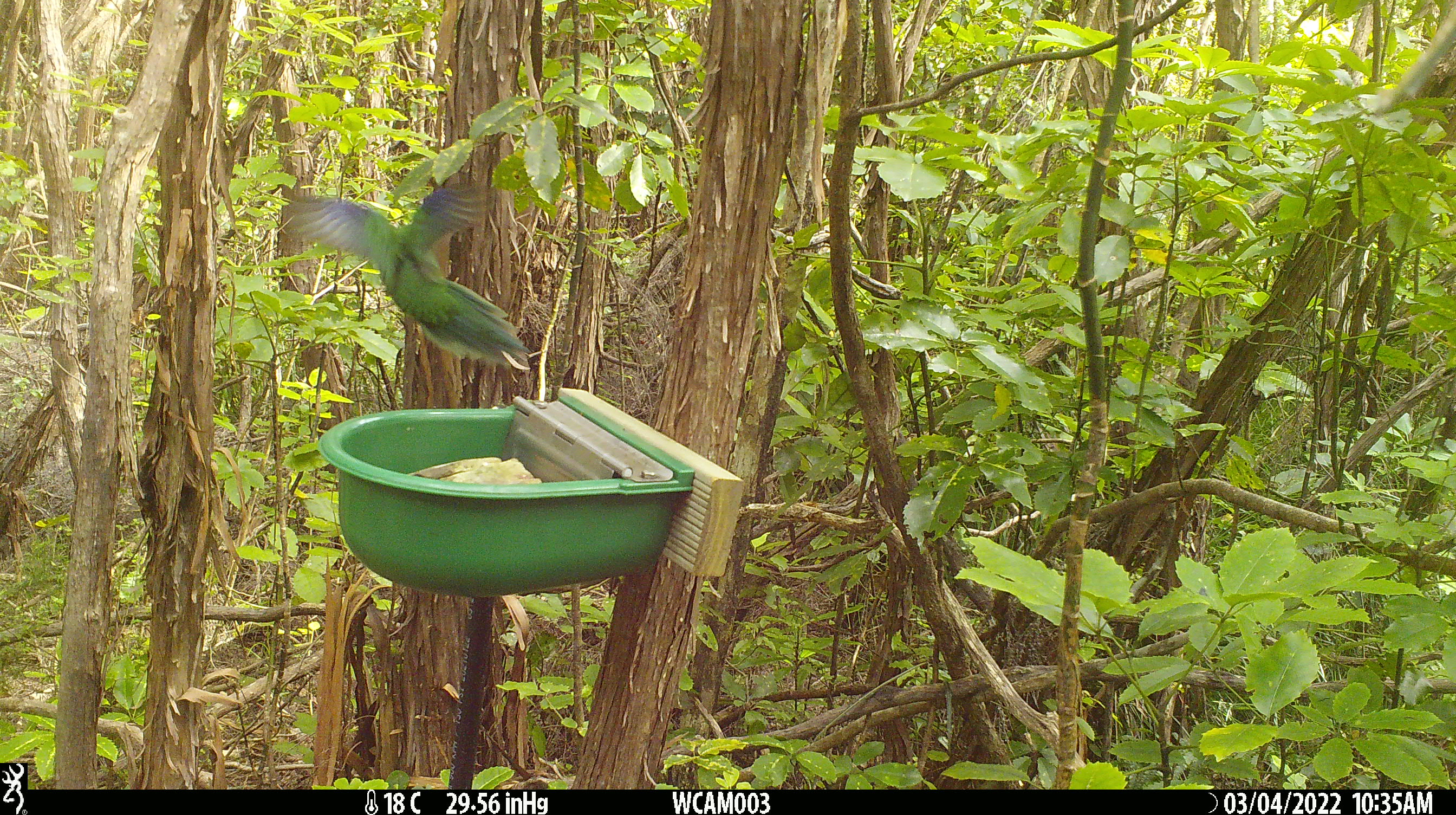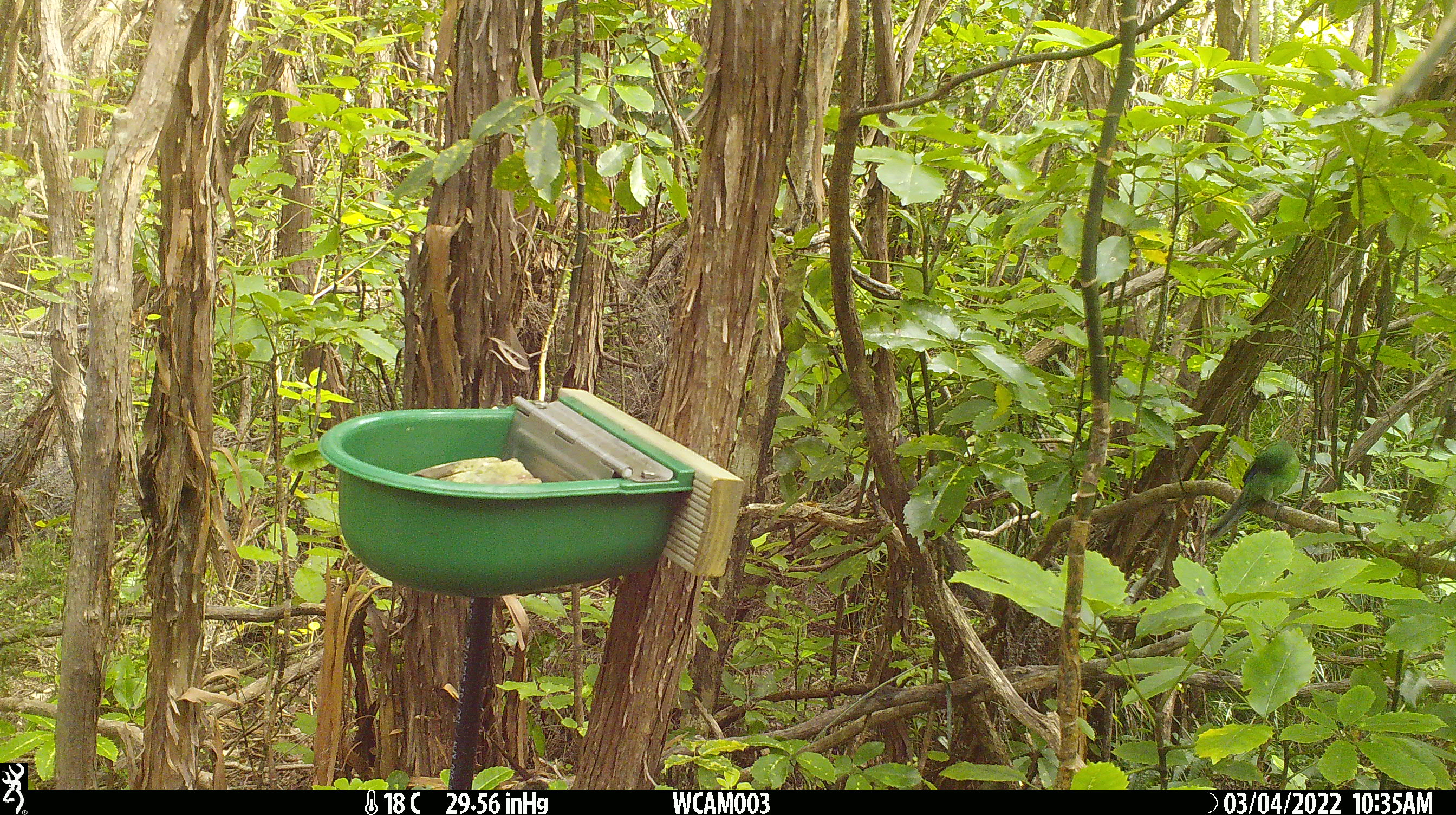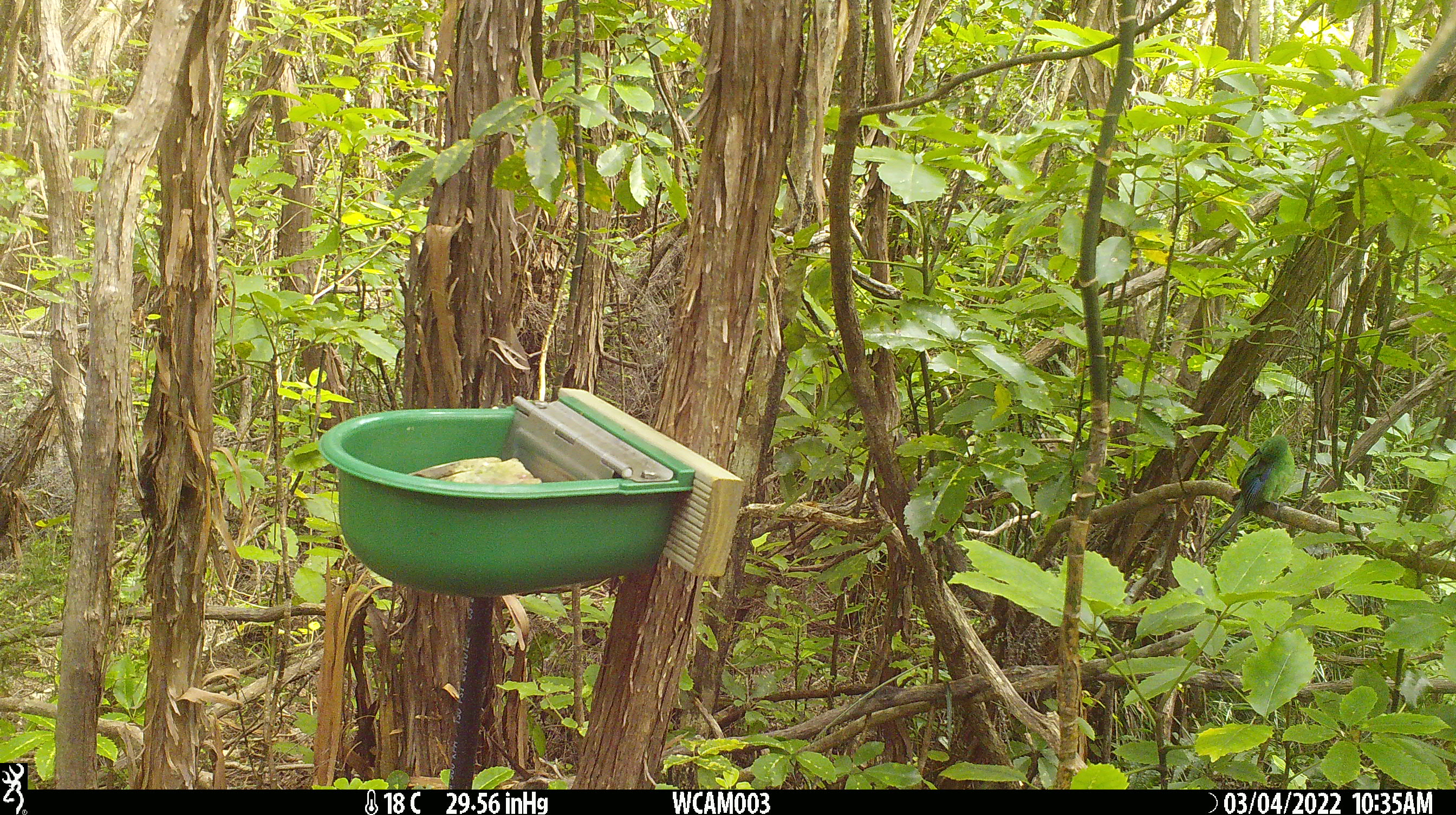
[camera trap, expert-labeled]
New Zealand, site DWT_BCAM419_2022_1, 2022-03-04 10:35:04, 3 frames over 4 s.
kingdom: Animalia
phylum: Chordata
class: Aves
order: Psittaciformes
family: Psittaculidae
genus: Cyanoramphus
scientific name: Cyanoramphus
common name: parakeet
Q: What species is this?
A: Parakeet (Cyanoramphus).